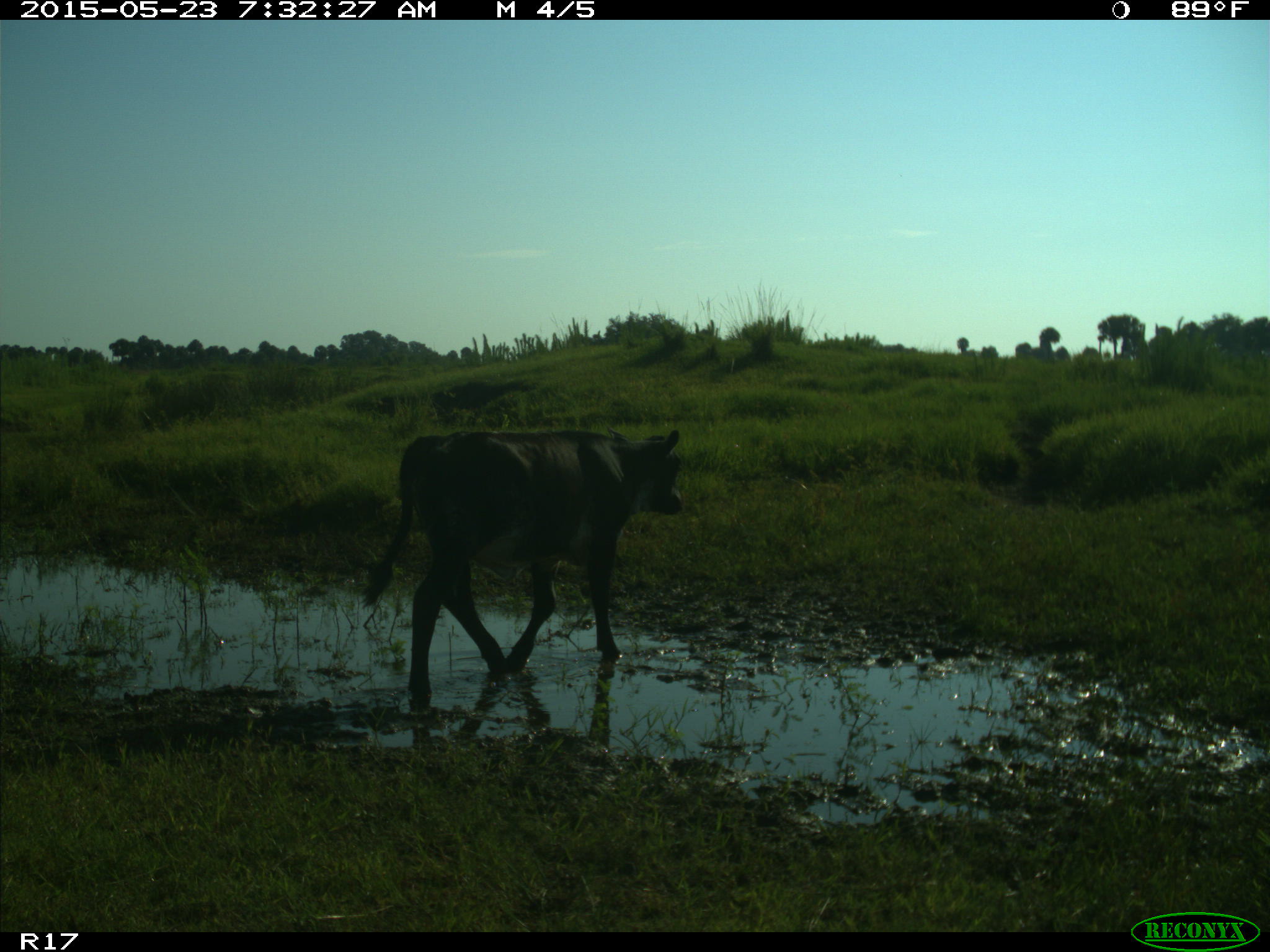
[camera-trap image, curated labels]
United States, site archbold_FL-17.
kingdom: Animalia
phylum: Chordata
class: Mammalia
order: Artiodactyla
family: Bovidae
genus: Bos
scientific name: Bos taurus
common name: domestic cow